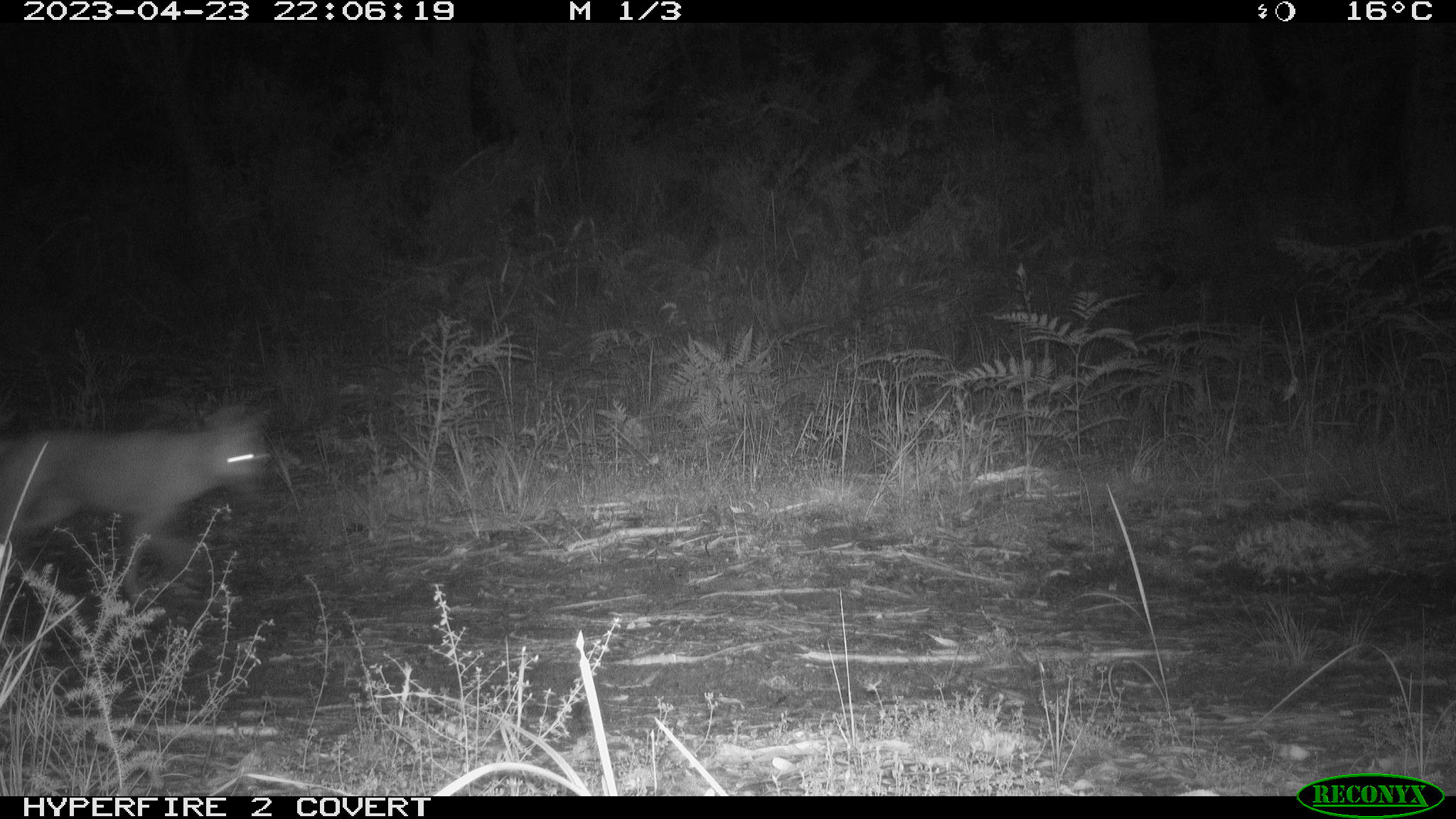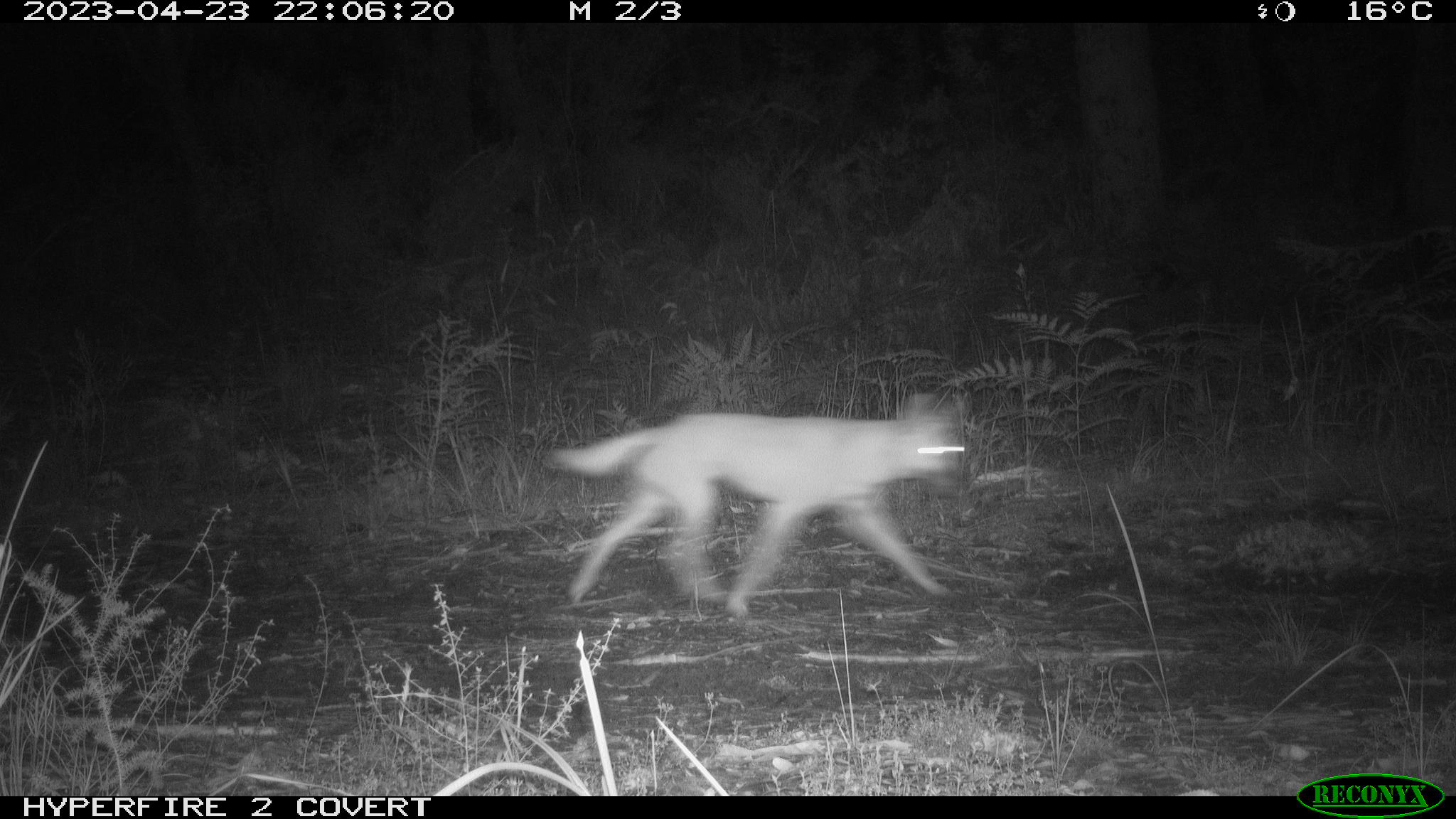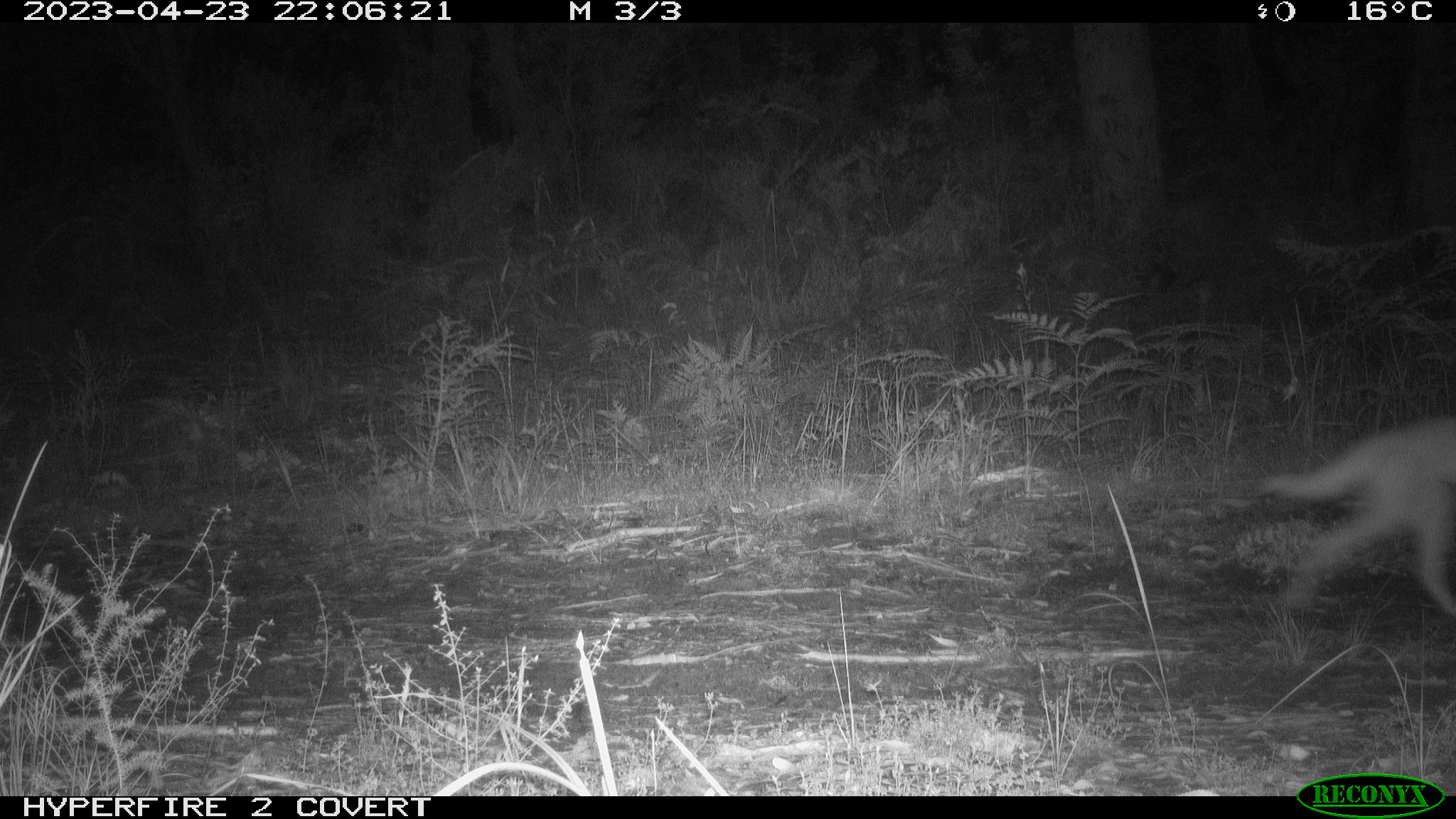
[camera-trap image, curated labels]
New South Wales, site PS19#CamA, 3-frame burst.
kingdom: Animalia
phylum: Chordata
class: Mammalia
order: Carnivora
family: Canidae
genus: Canis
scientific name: Canis familiaris dingo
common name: dingo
Dingo (Canis familiaris dingo).